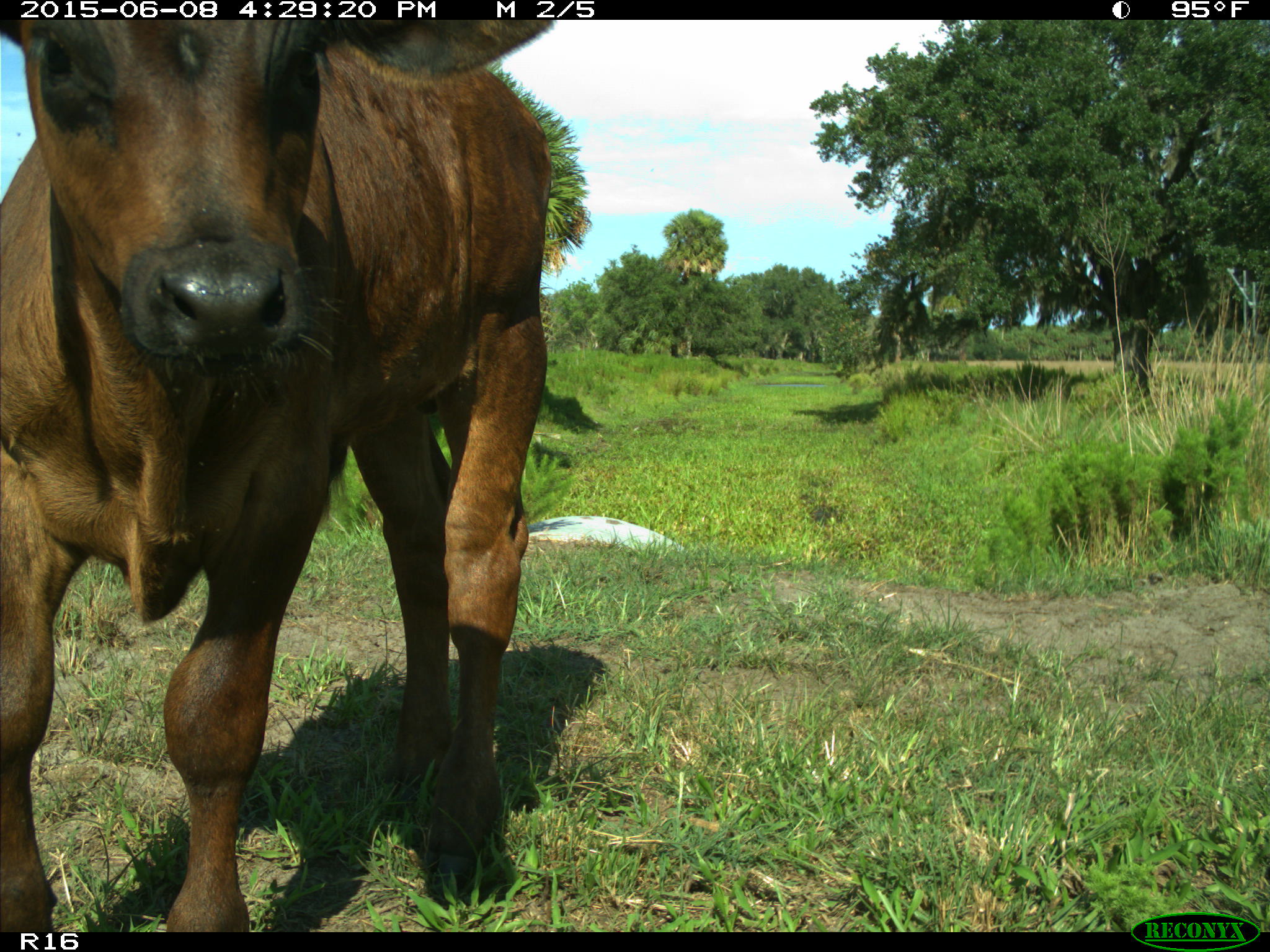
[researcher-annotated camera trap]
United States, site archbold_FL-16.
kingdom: Animalia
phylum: Chordata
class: Mammalia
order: Artiodactyla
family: Bovidae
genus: Bos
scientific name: Bos taurus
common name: domestic cow